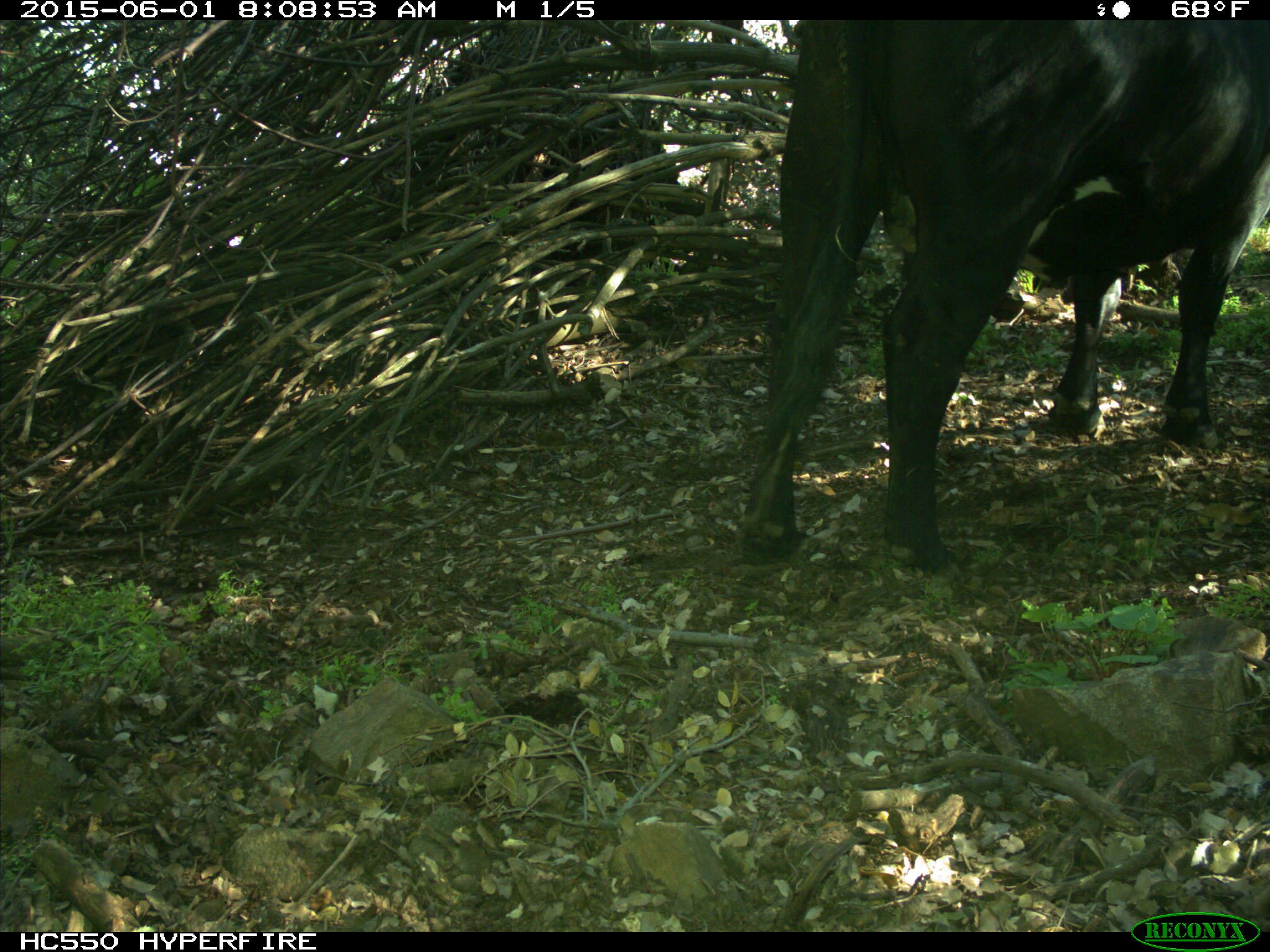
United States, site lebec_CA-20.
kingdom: Animalia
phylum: Chordata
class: Mammalia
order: Artiodactyla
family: Bovidae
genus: Bos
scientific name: Bos taurus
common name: domestic cow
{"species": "Bos taurus (domestic cow)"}